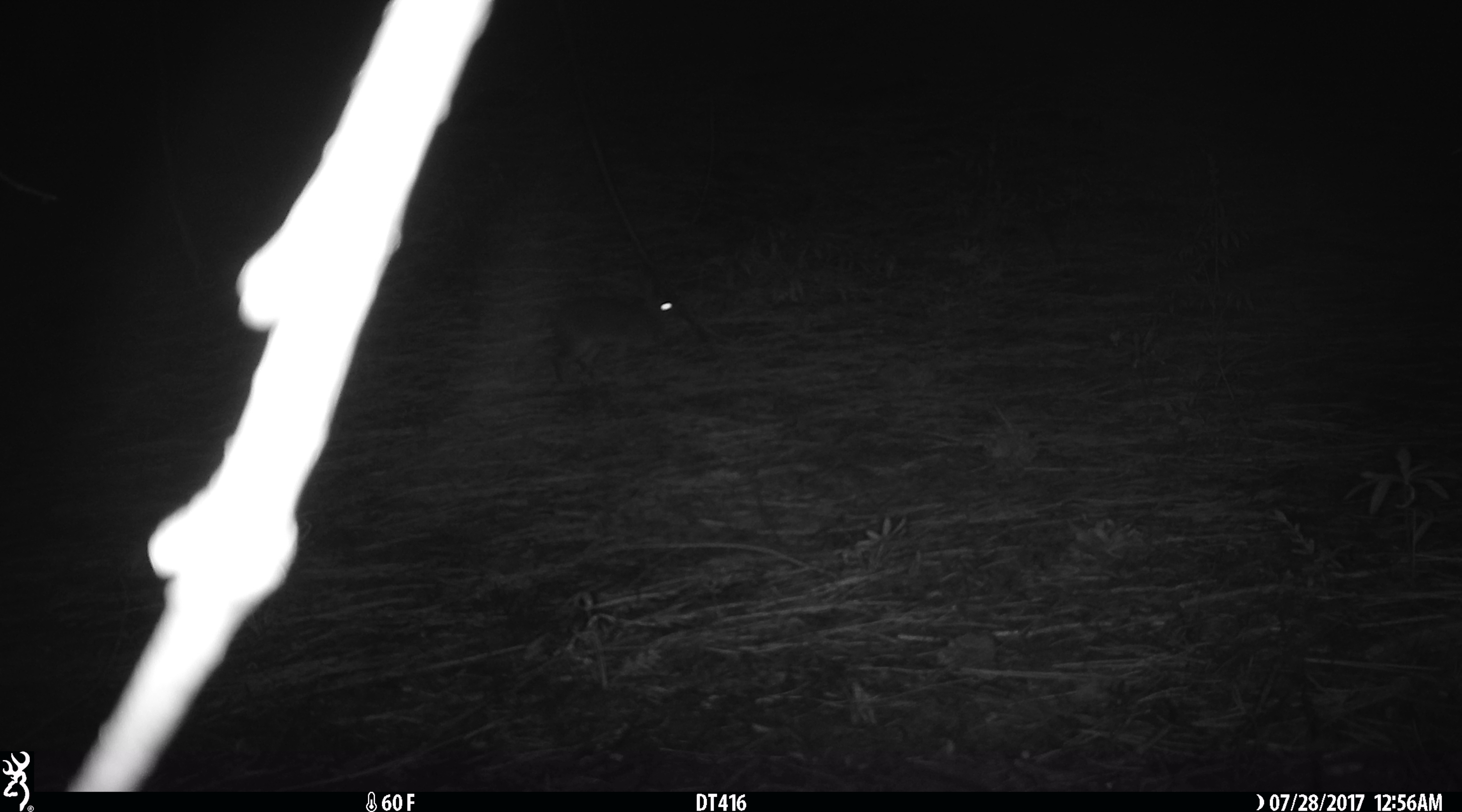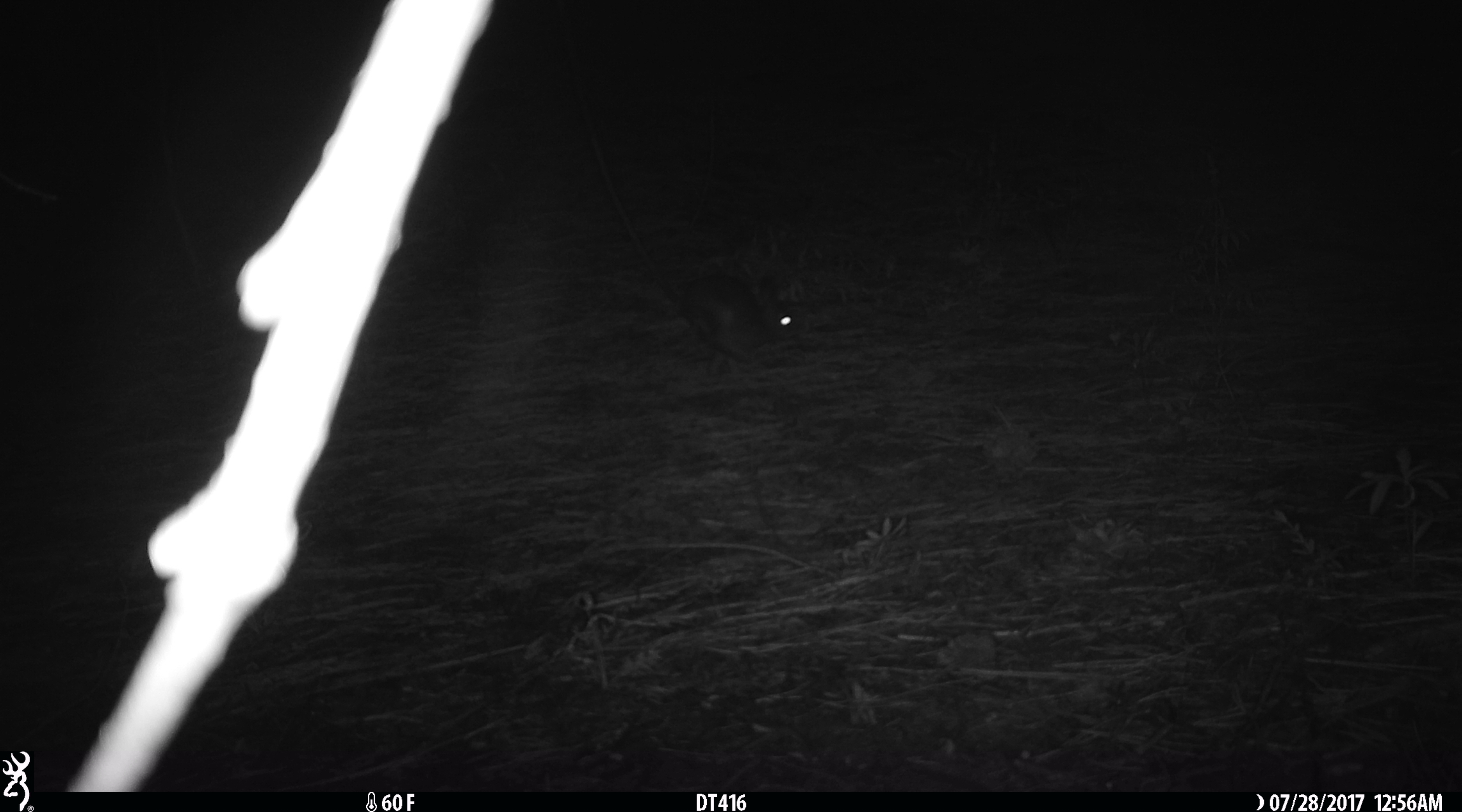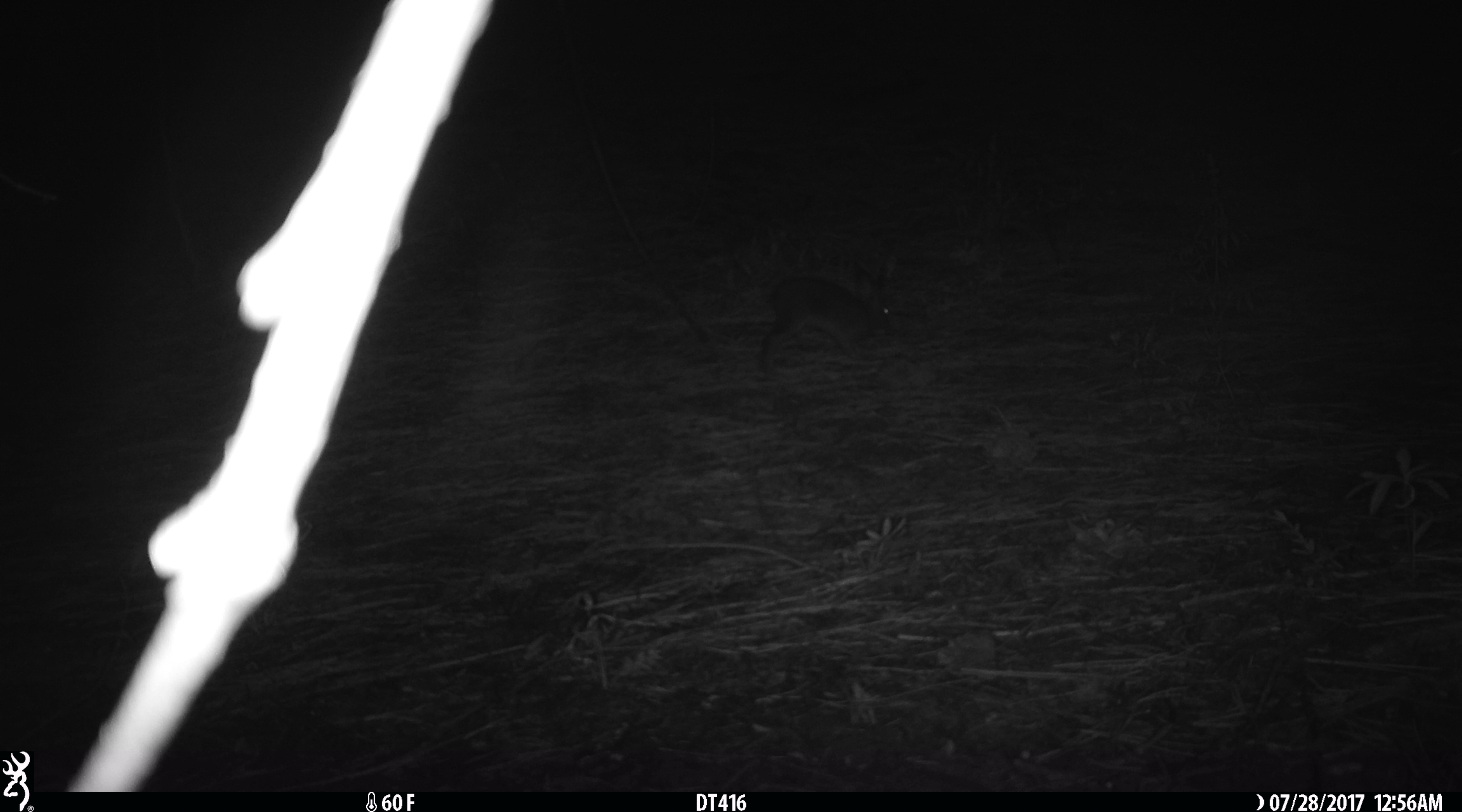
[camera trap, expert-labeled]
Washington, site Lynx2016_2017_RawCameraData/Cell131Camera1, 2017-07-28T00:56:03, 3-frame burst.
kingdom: Animalia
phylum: Chordata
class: Mammalia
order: Lagomorpha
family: Leporidae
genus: Lepus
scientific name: Lepus americanus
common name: snowshoe hare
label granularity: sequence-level